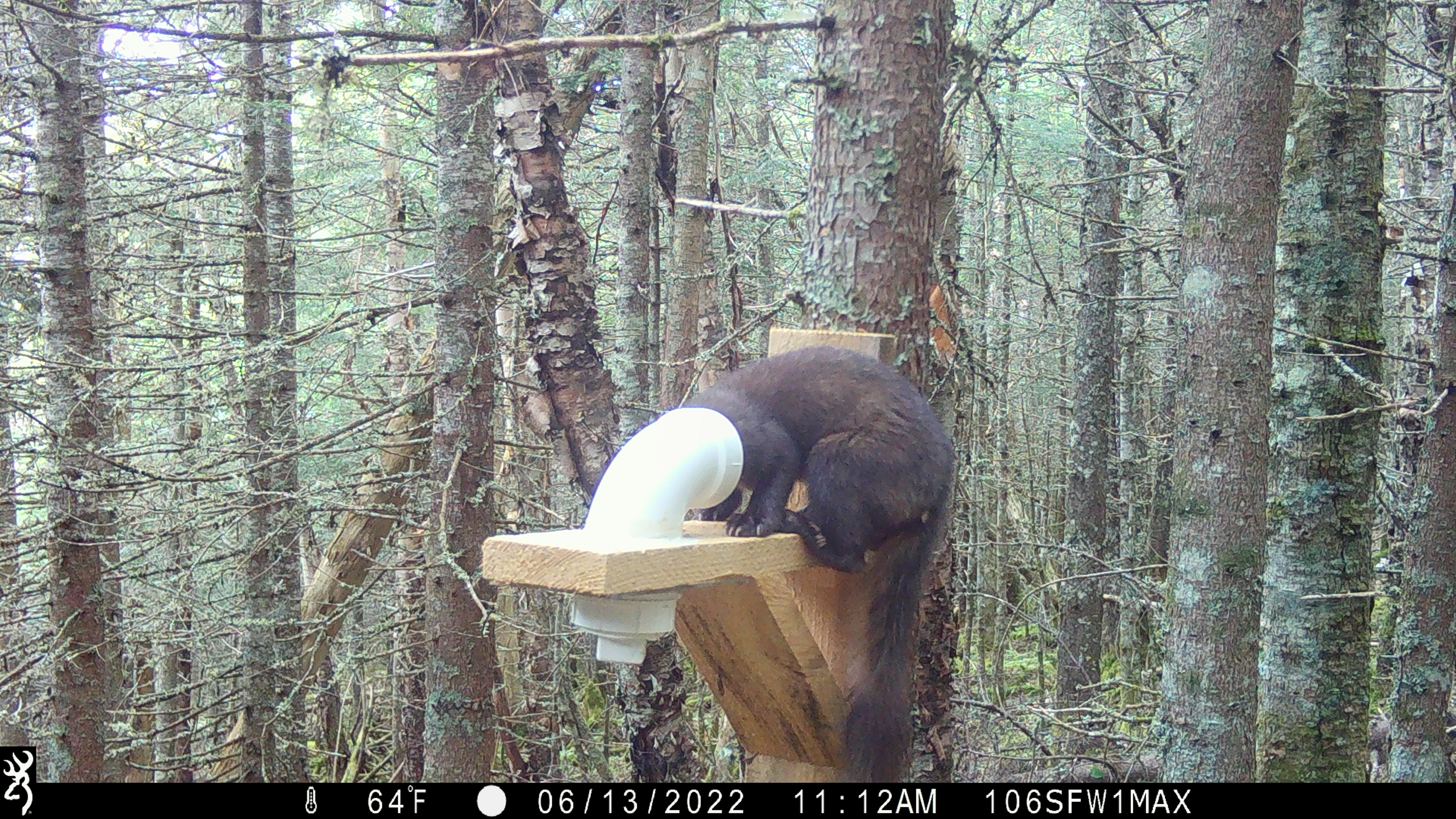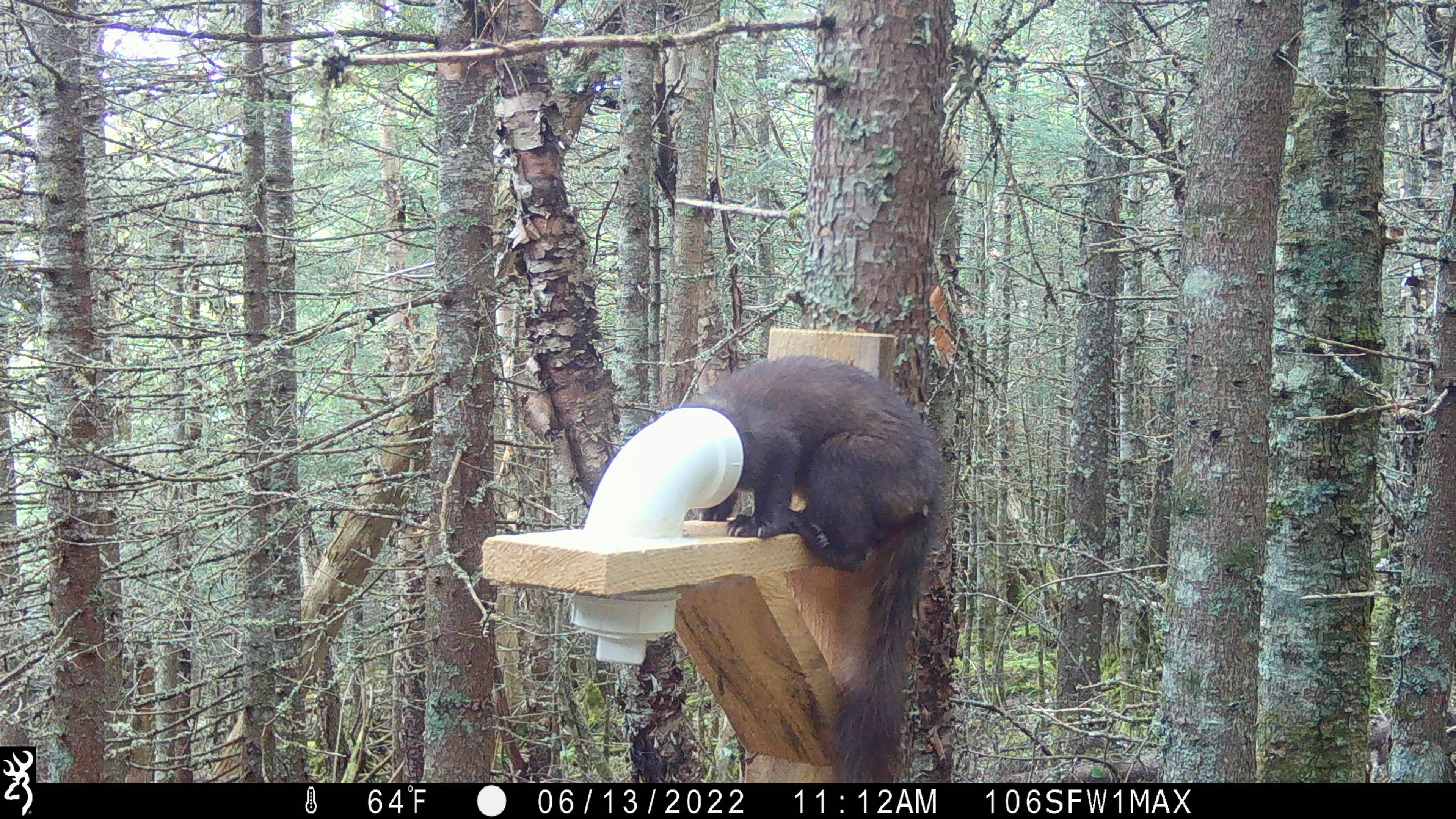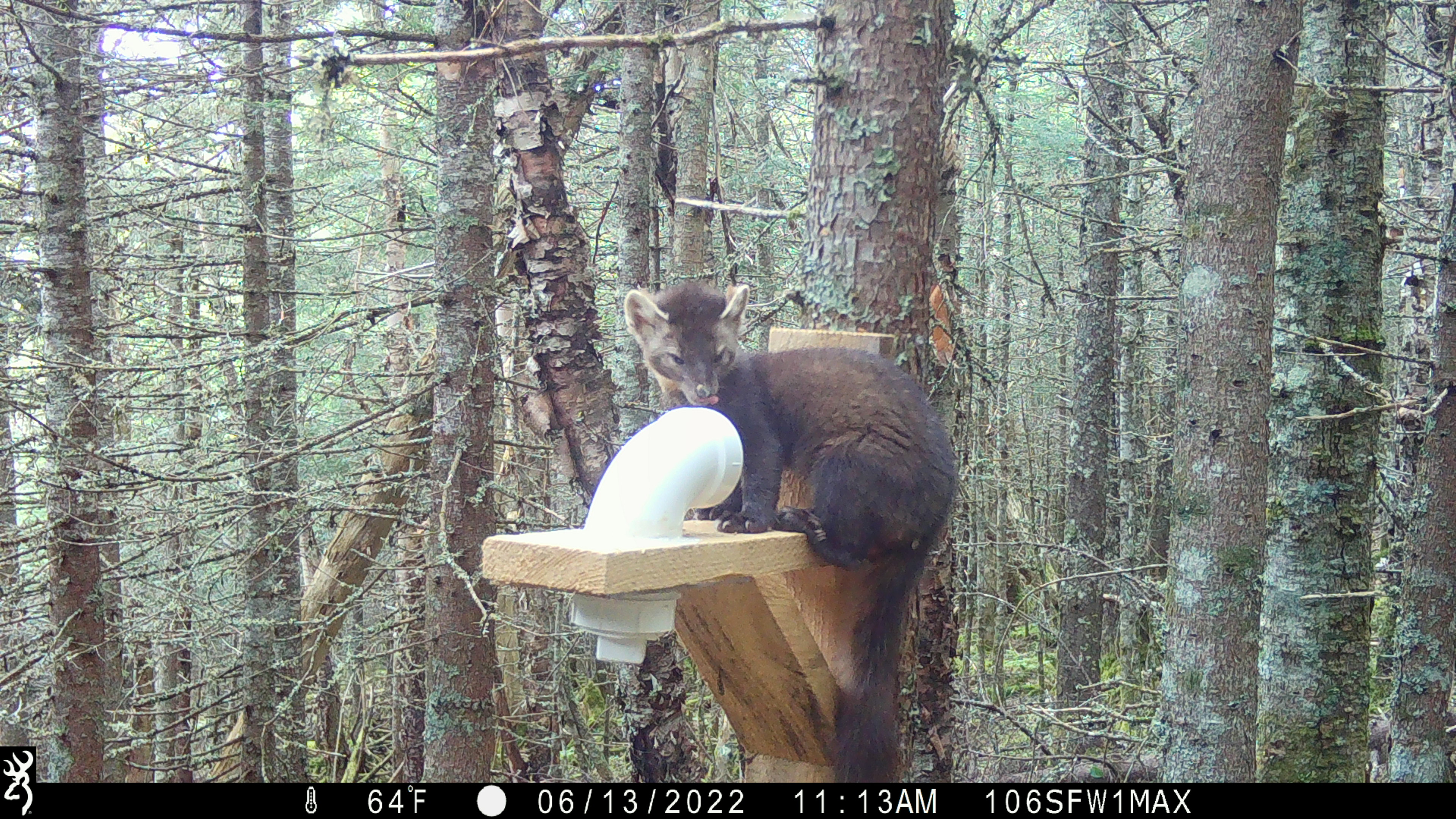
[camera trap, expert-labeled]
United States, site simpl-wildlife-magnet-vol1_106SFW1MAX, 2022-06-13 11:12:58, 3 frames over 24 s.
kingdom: Animalia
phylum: Chordata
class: Mammalia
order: Carnivora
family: Mustelidae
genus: Martes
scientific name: Martes americana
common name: american marten